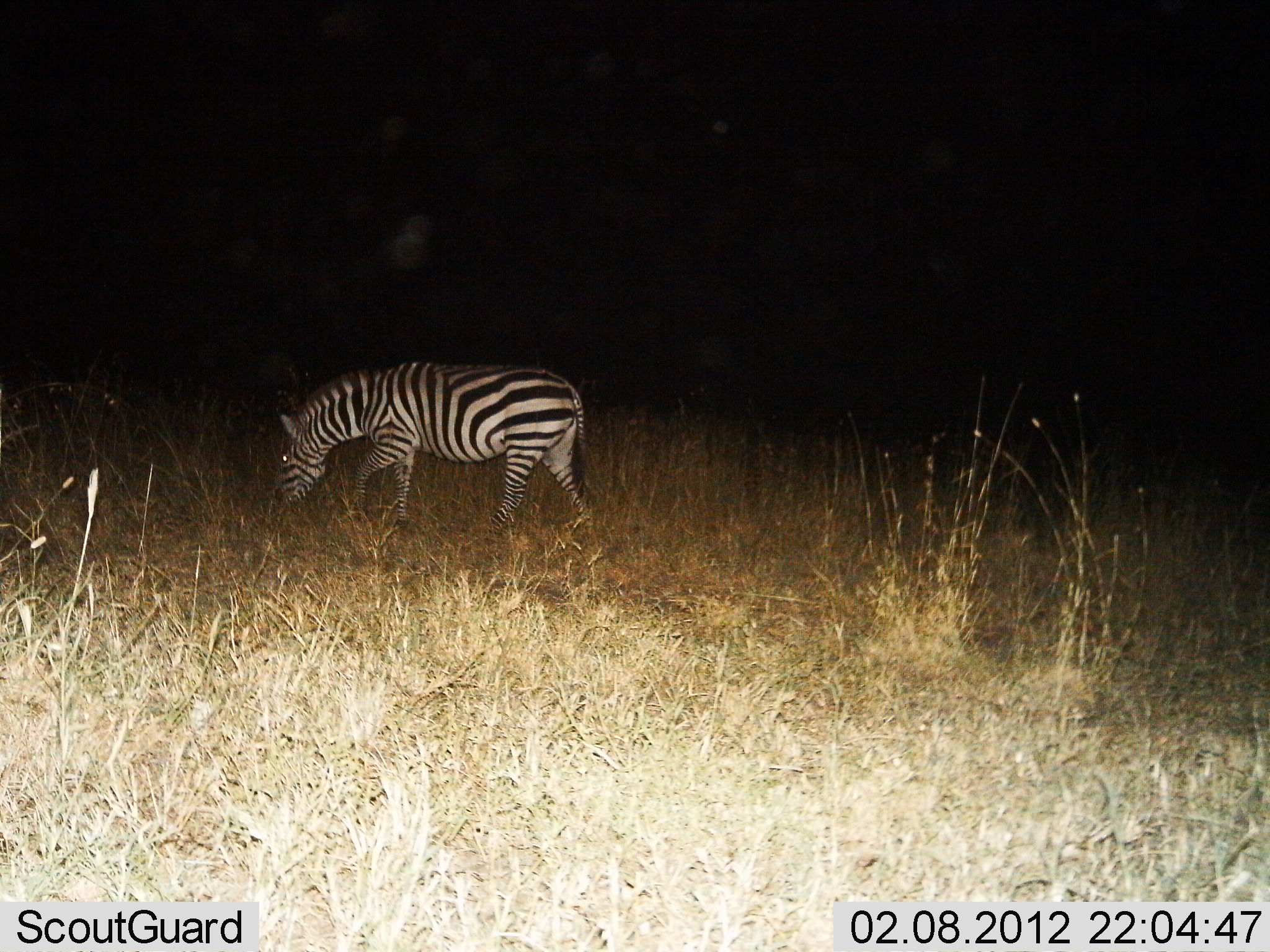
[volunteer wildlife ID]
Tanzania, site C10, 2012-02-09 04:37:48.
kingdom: Animalia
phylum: Chordata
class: Mammalia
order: Perissodactyla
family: Equidae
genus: Equus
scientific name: Equus quagga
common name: plains zebra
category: zebra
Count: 1.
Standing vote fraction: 15%.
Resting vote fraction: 0%.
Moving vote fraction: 46%.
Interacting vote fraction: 0%.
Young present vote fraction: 0%.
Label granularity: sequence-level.